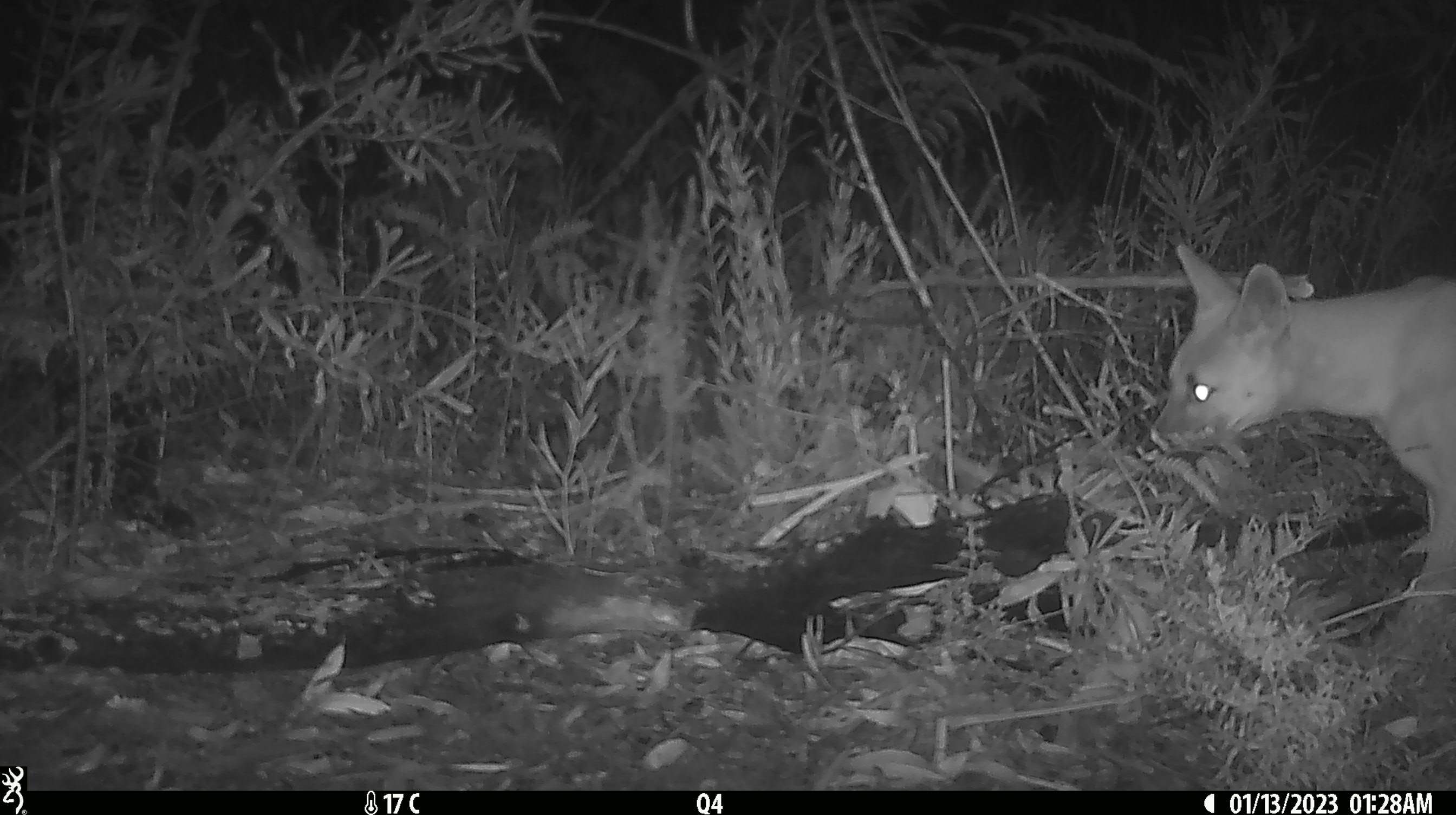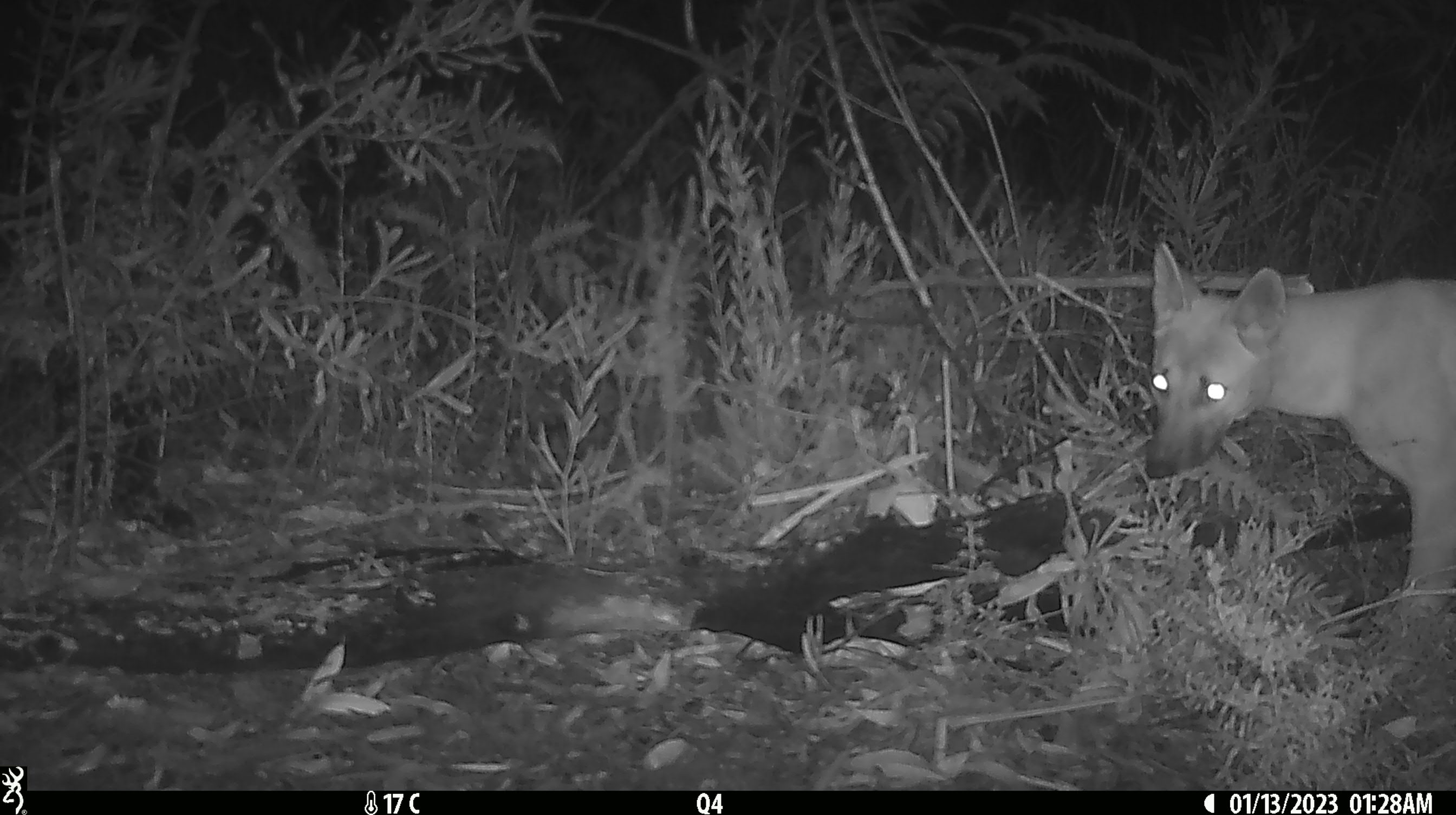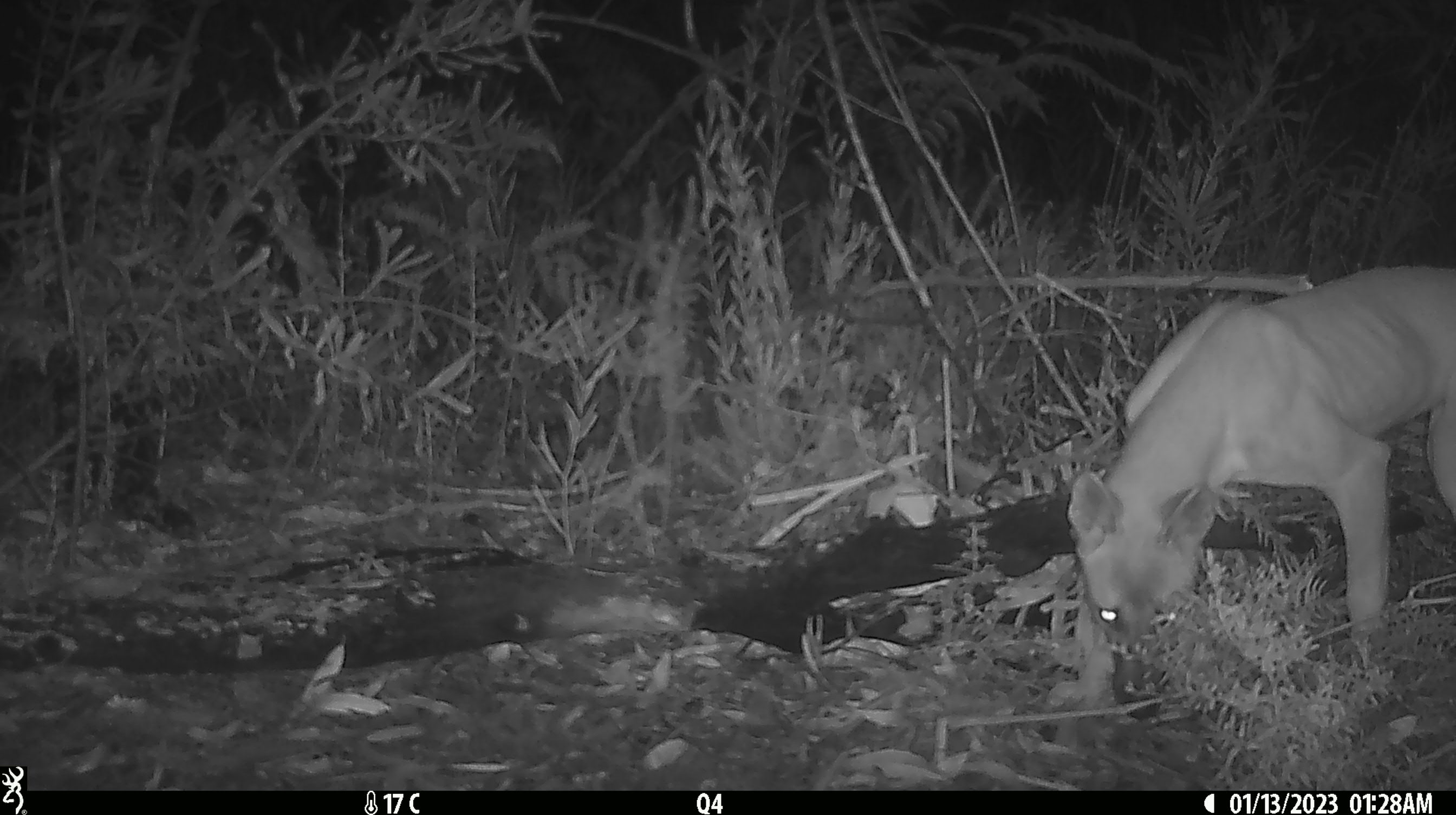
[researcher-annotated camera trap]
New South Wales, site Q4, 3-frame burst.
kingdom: Animalia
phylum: Chordata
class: Mammalia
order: Carnivora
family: Canidae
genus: Canis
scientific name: Canis familiaris dingo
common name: dingo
Dingo (Canis familiaris dingo).